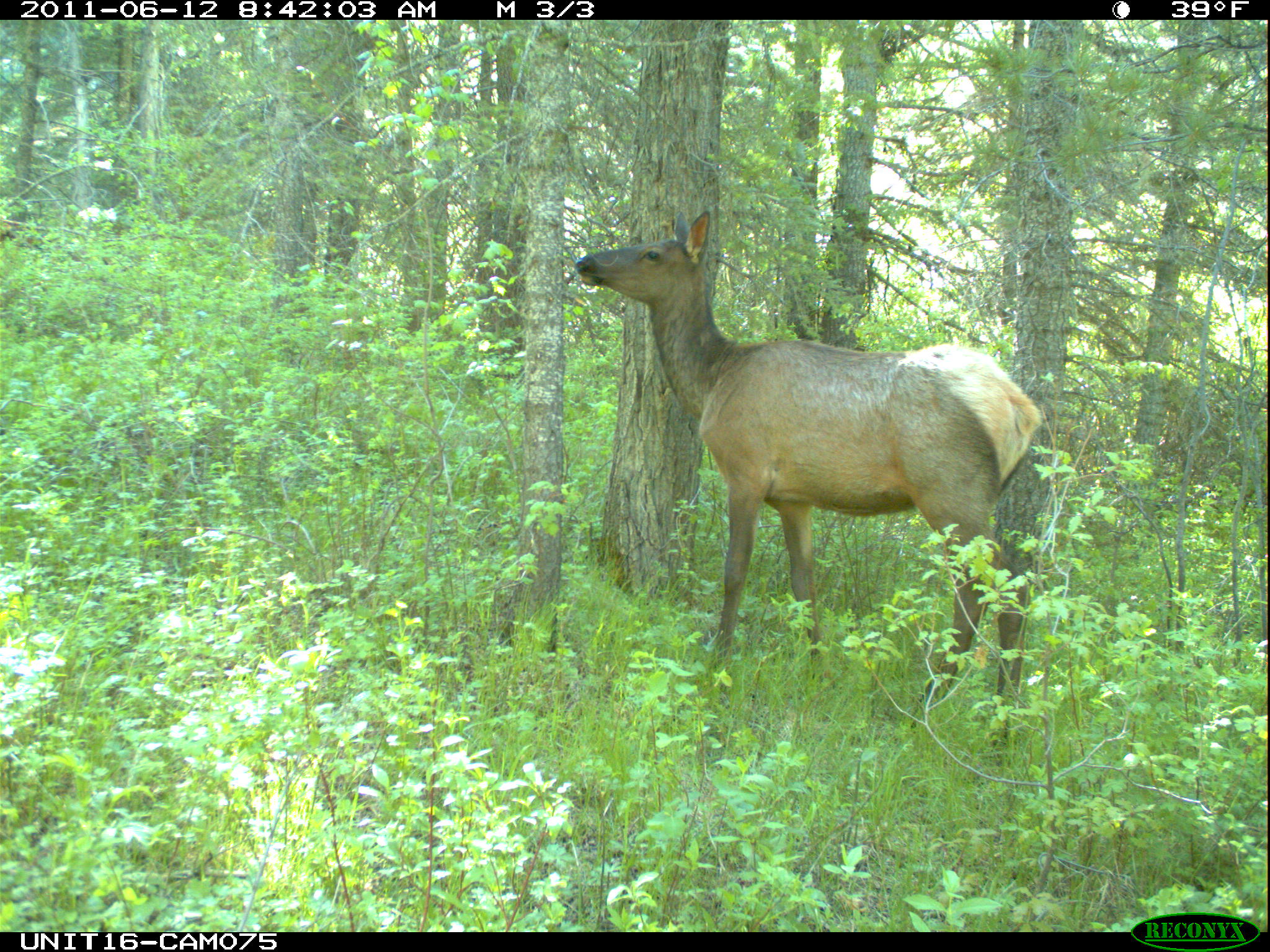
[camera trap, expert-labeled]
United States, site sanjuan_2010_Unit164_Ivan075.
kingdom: Animalia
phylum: Chordata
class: Mammalia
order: Artiodactyla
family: Cervidae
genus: Cervus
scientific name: Cervus elaphus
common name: red deer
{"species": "Cervus elaphus (red deer)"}